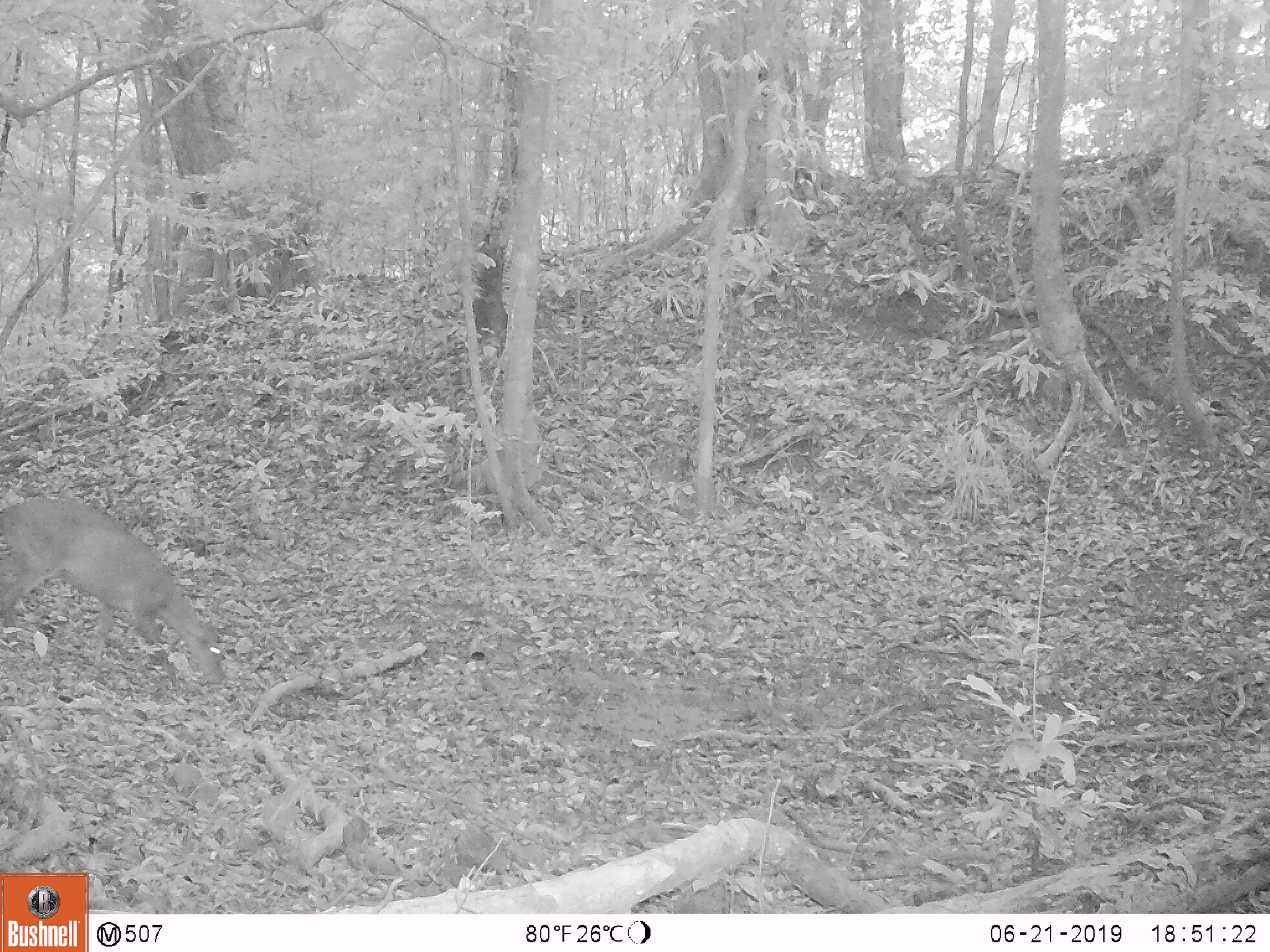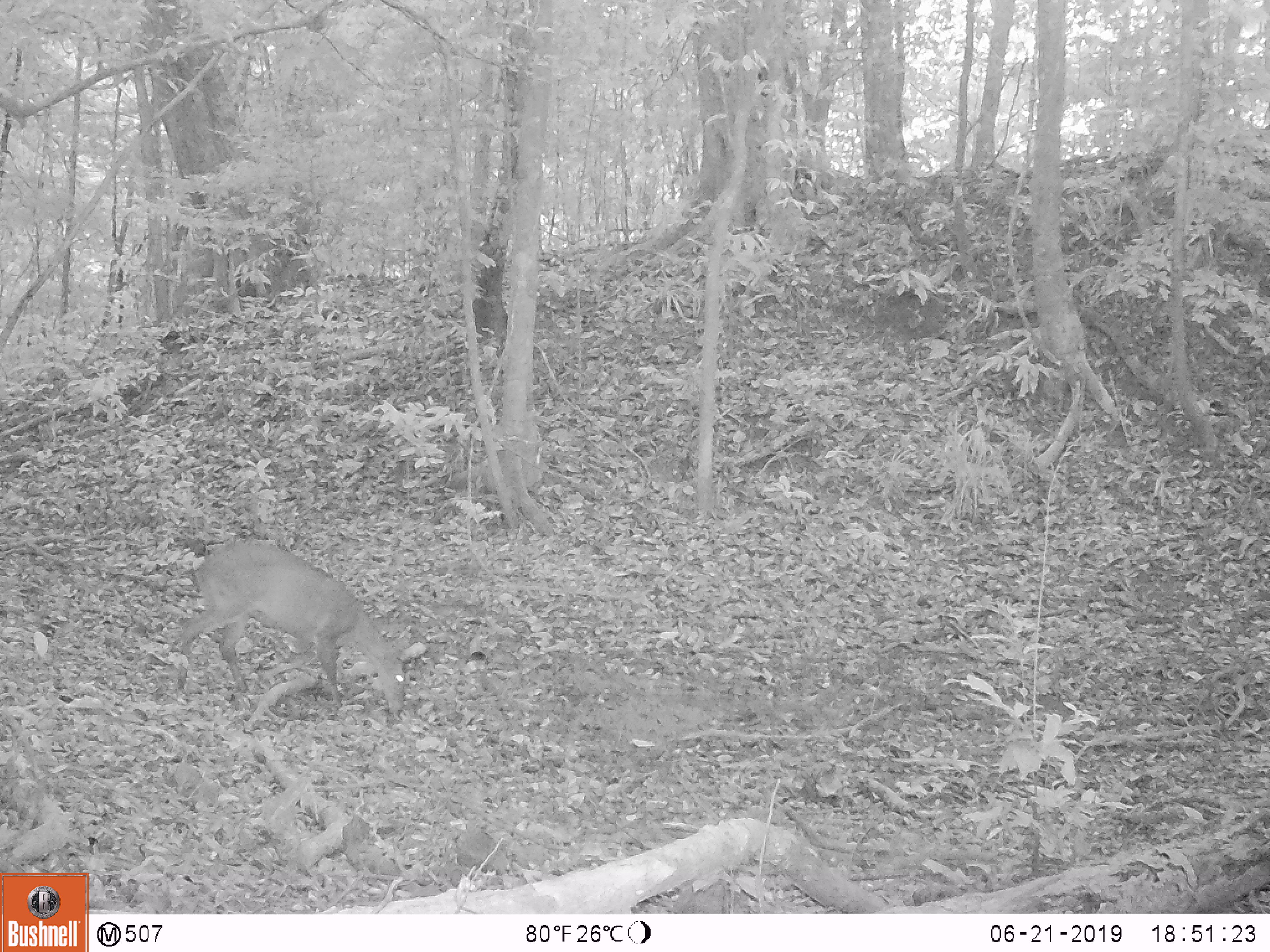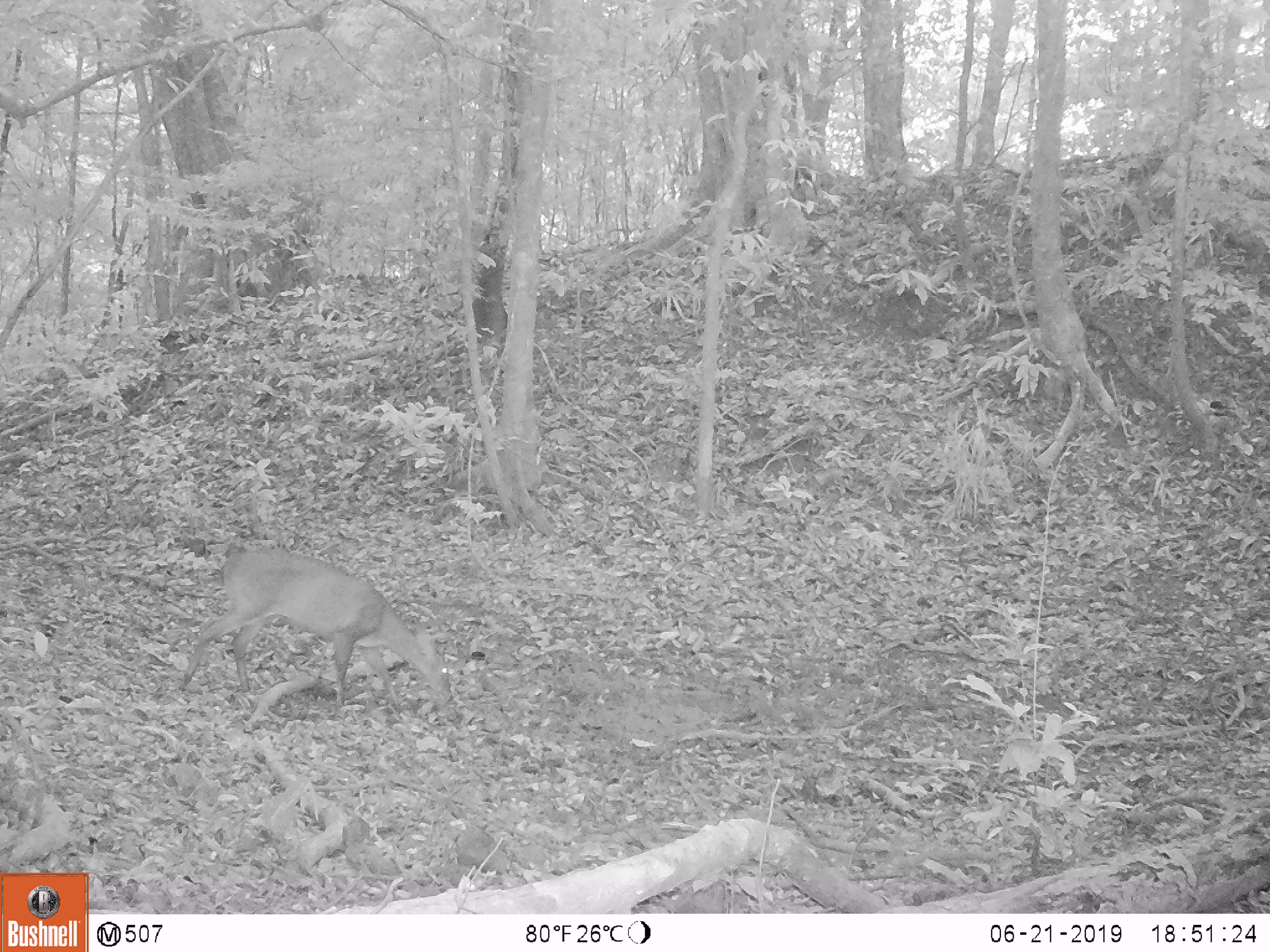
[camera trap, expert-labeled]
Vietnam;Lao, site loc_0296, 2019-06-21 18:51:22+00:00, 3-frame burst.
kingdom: Animalia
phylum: Chordata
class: Mammalia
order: Artiodactyla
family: Cervidae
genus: Muntiacus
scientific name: Muntiacus vuquangensis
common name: large-antlered muntjac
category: large antlered muntjac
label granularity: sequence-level